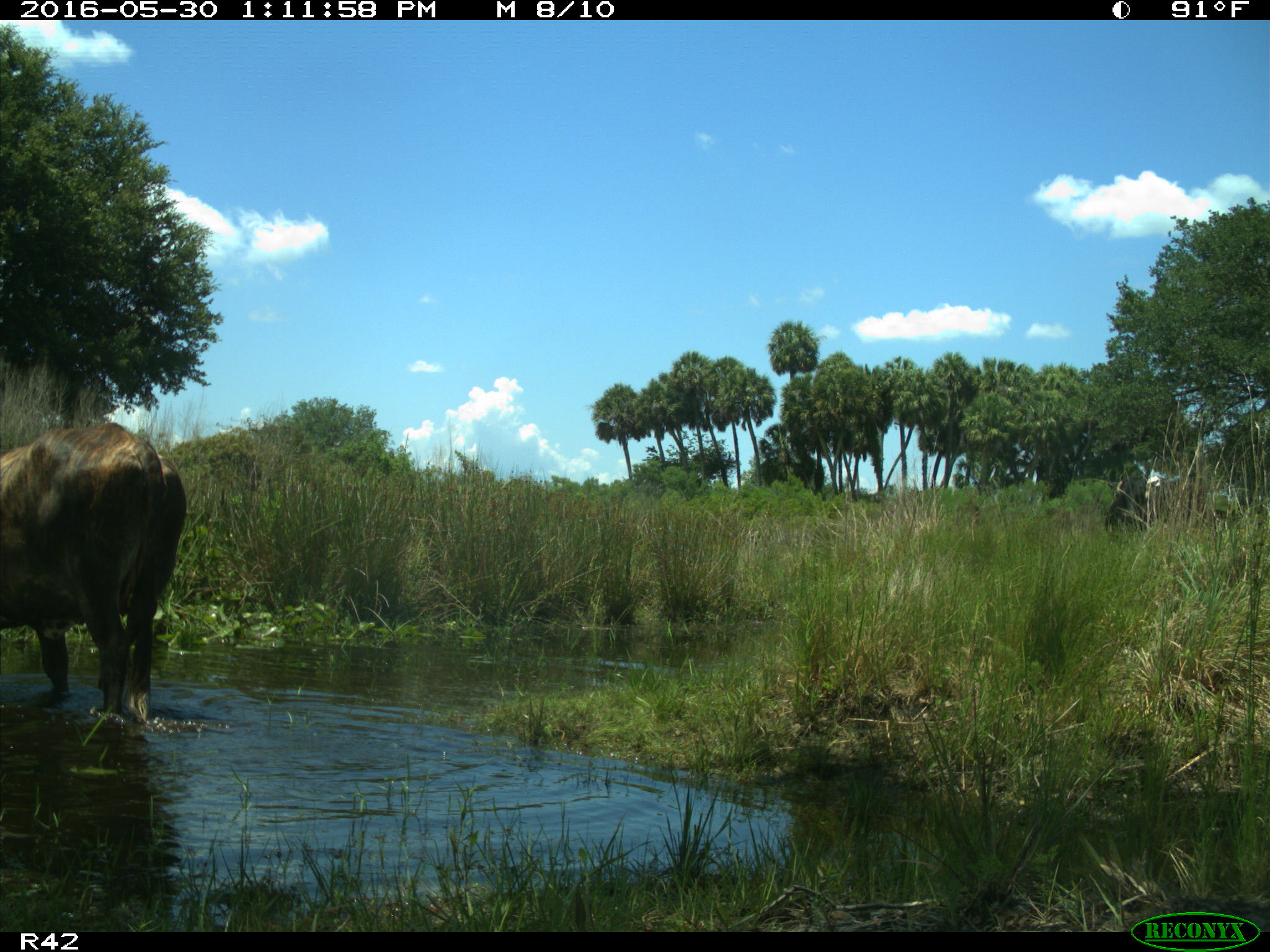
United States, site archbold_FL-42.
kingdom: Animalia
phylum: Chordata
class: Mammalia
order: Artiodactyla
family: Bovidae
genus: Bos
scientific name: Bos taurus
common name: domestic cow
Bos taurus (domestic cow).